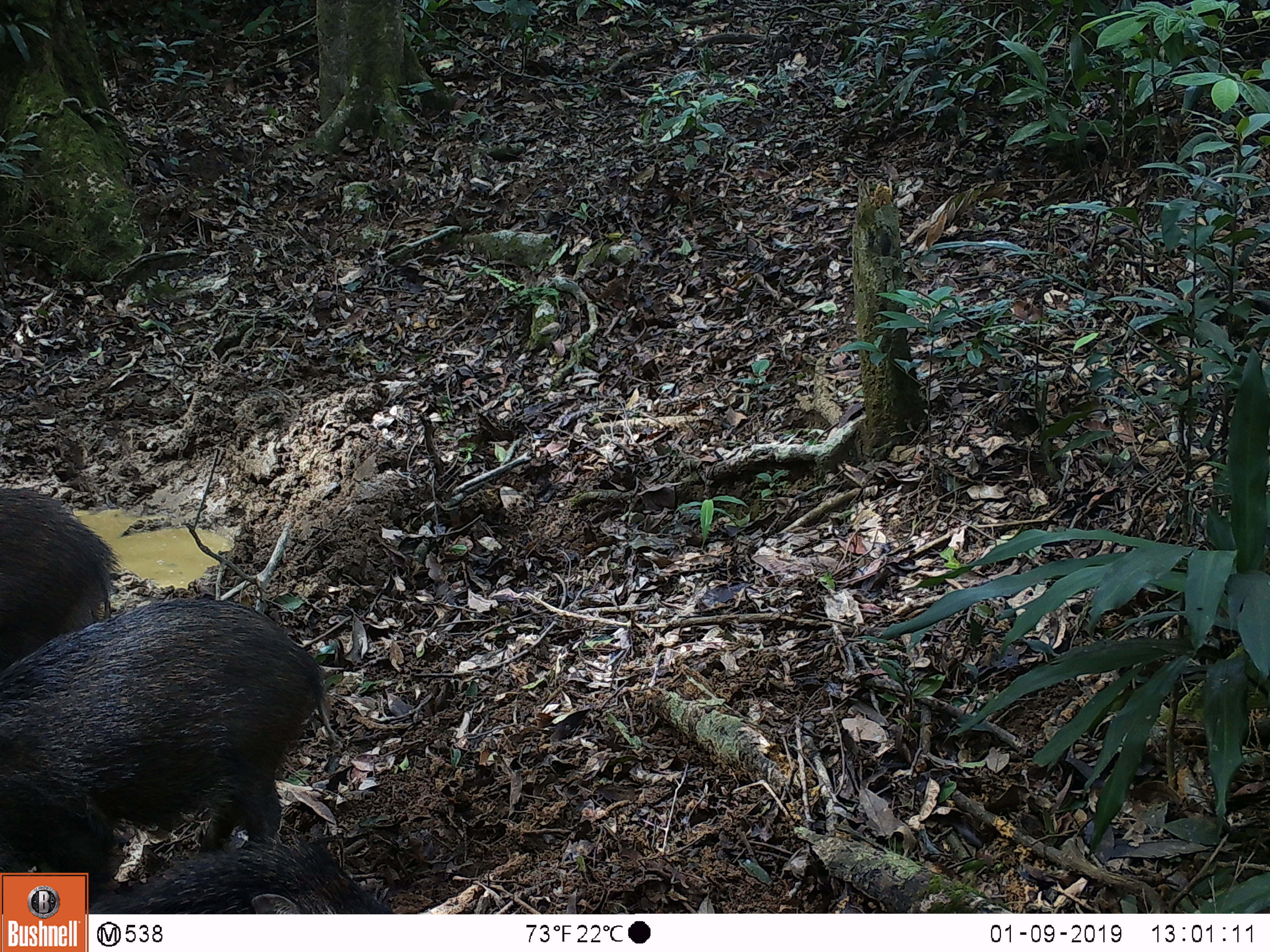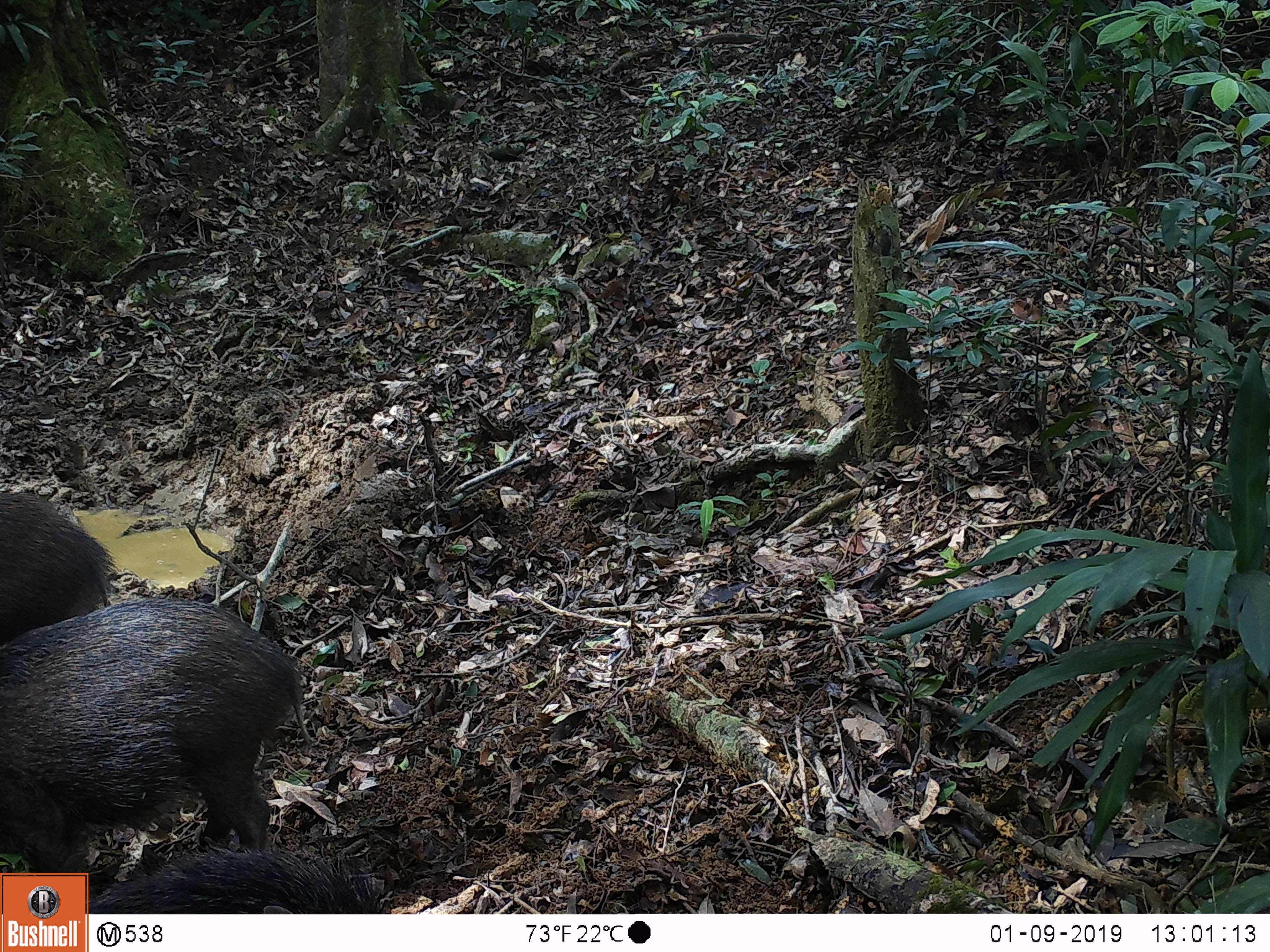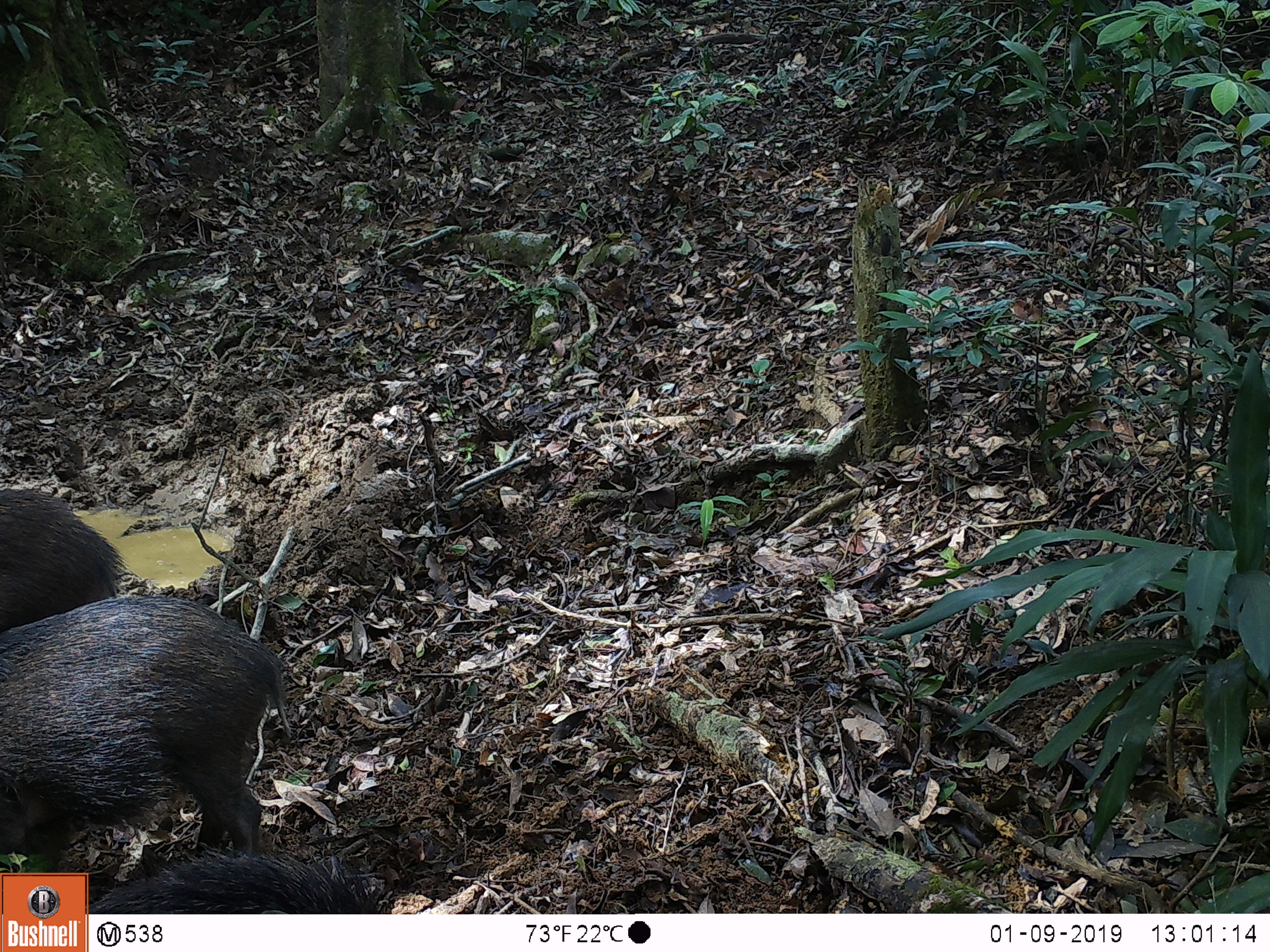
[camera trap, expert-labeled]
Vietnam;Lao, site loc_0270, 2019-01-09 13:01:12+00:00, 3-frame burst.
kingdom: Animalia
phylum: Chordata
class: Mammalia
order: Artiodactyla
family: Suidae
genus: Sus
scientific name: Sus scrofa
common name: eurasian wild pig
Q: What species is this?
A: Eurasian wild pig (Sus scrofa).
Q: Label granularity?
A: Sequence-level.